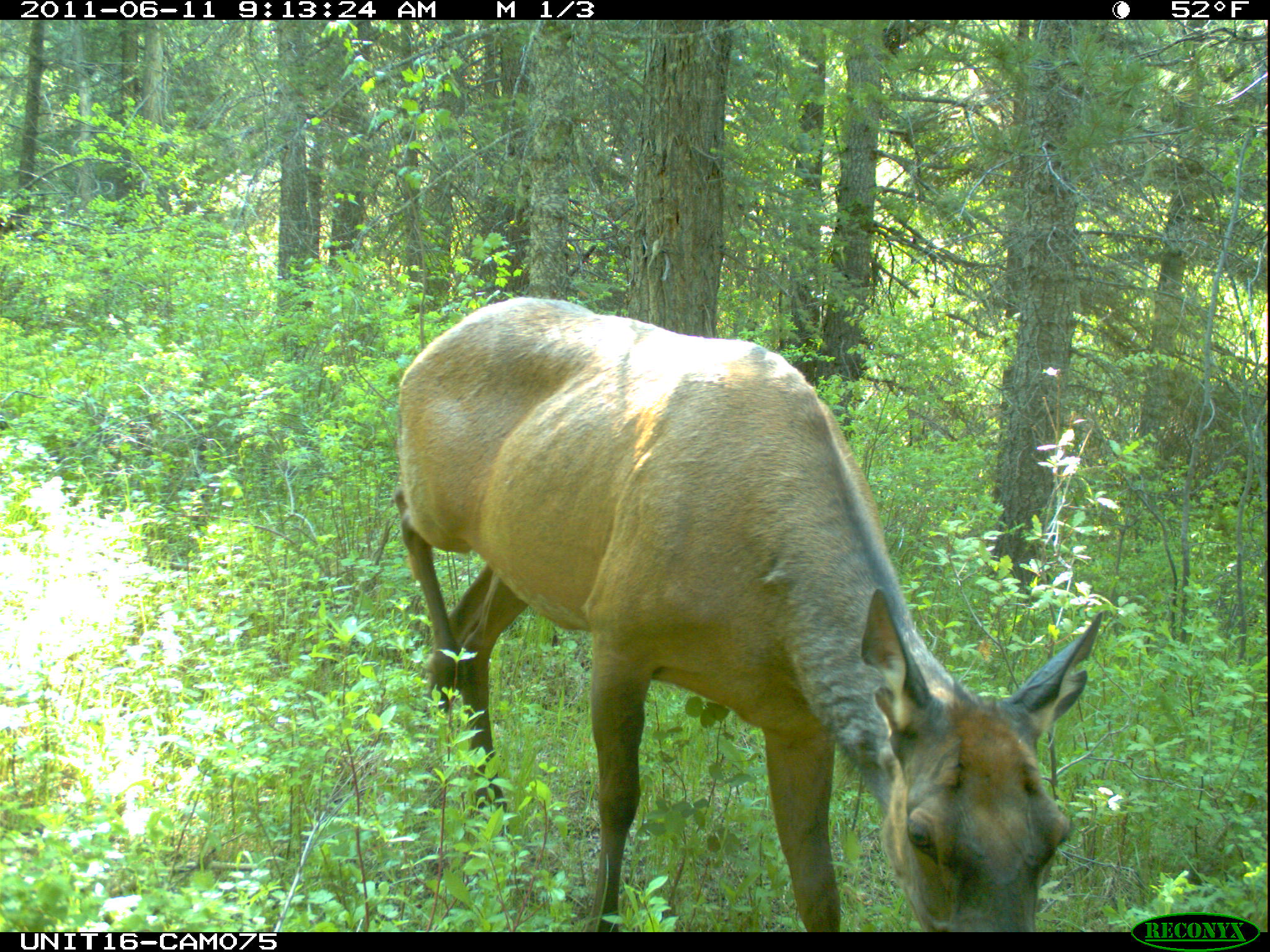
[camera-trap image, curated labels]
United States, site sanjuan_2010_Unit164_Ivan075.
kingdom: Animalia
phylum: Chordata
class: Mammalia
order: Artiodactyla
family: Cervidae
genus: Cervus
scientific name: Cervus elaphus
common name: red deer